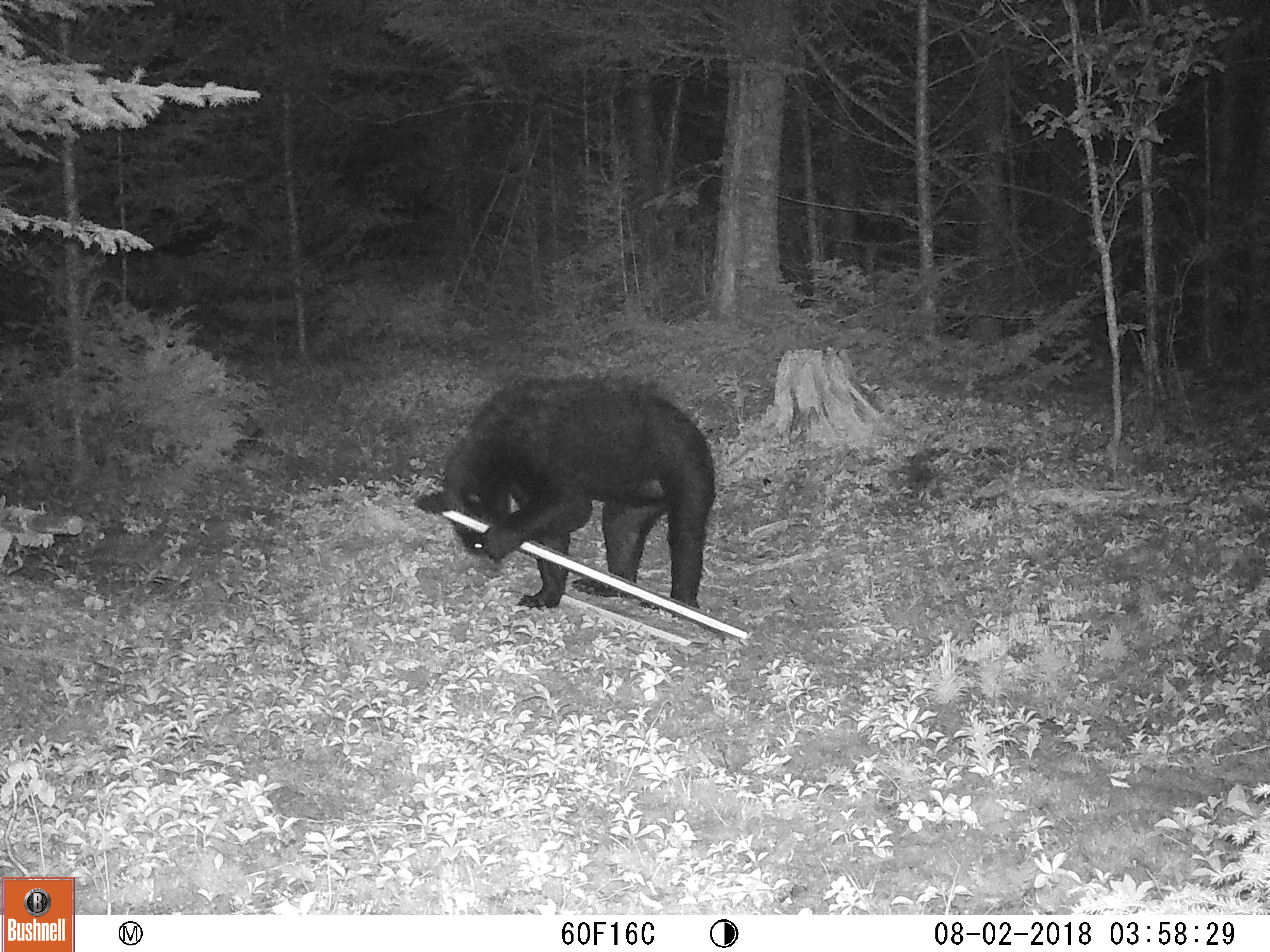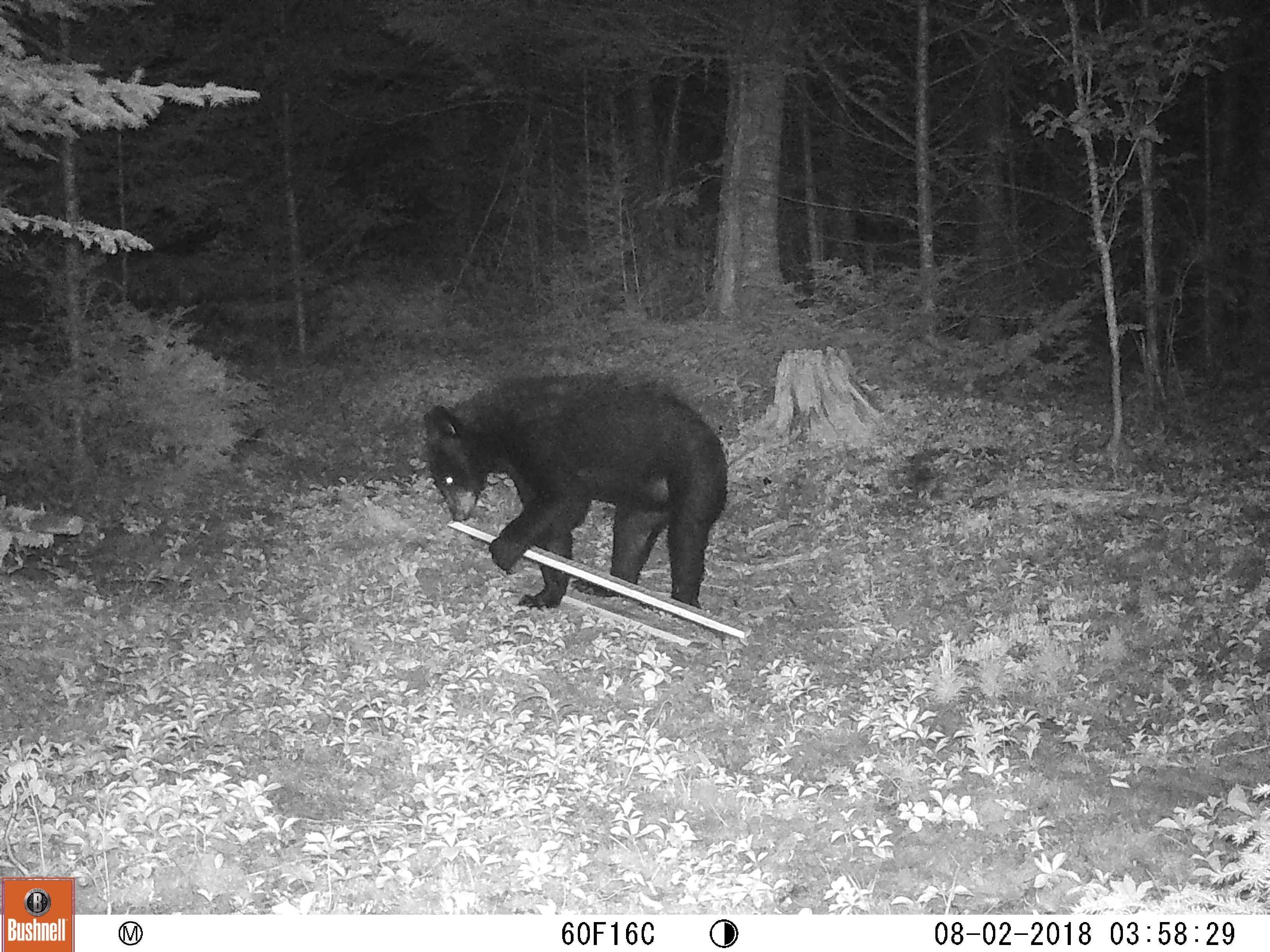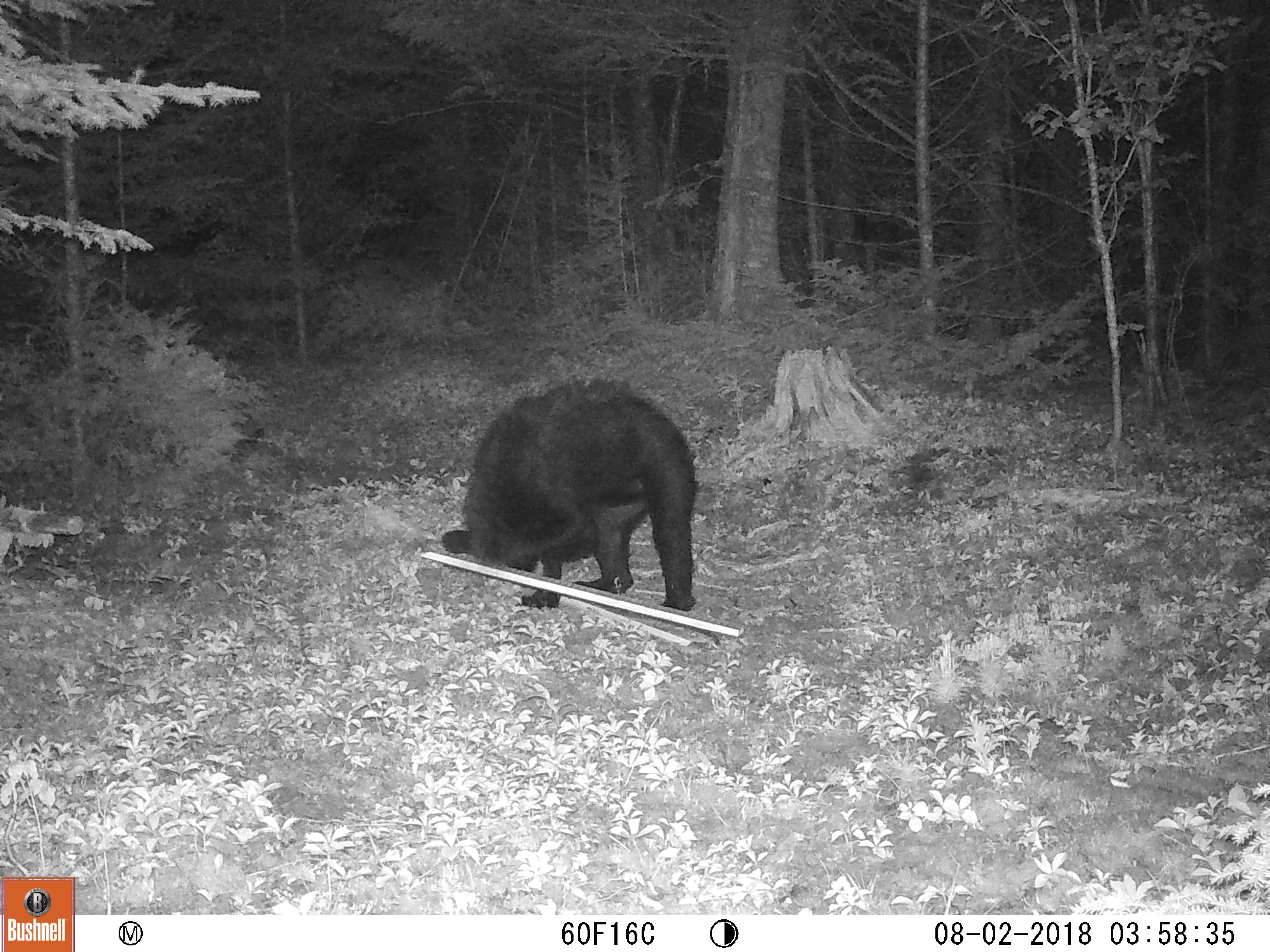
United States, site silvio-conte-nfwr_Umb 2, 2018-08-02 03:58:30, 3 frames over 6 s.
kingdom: Animalia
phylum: Chordata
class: Mammalia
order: Carnivora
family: Ursidae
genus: Ursus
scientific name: Ursus americanus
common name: black bear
Black bear (Ursus americanus).